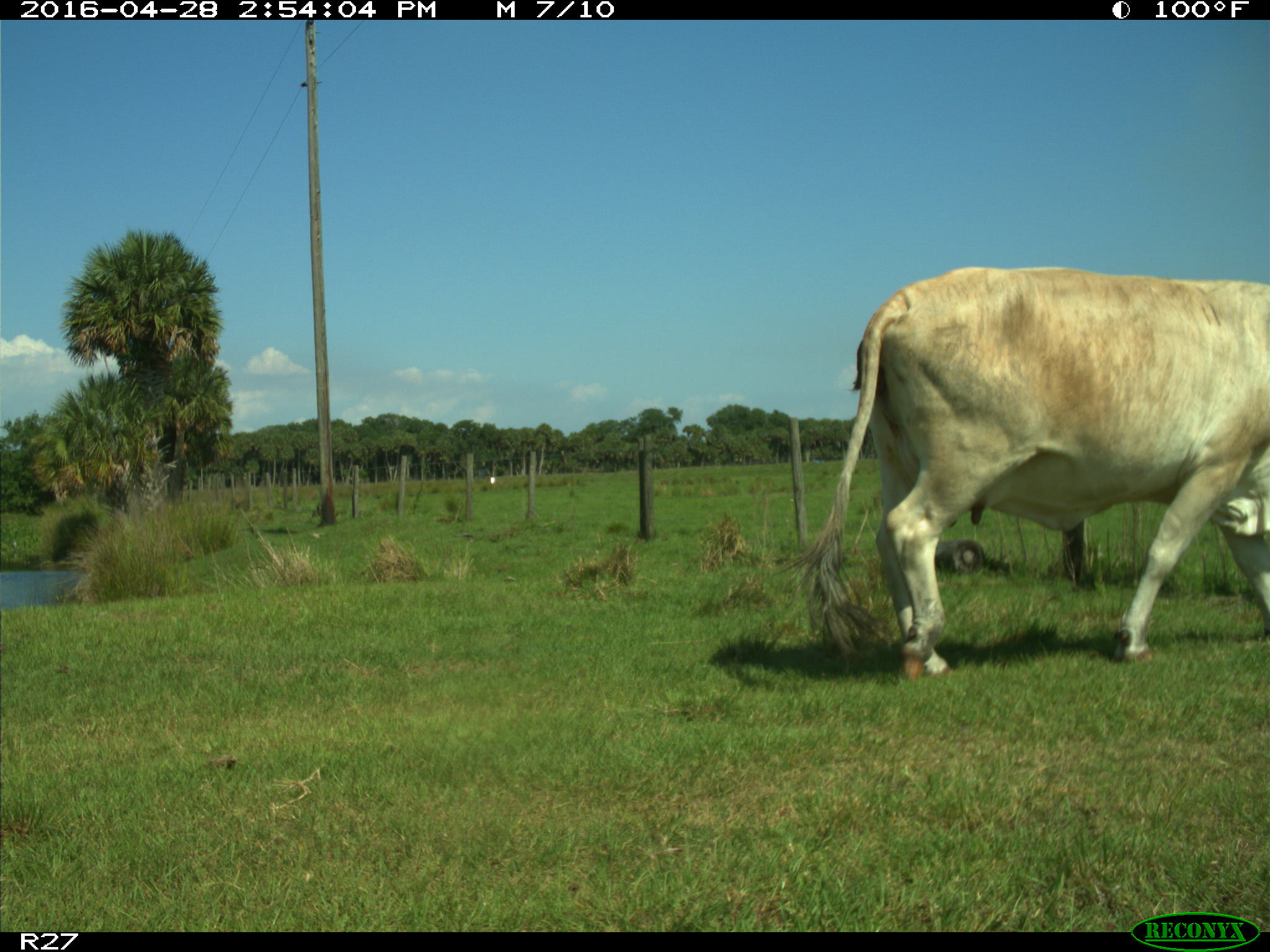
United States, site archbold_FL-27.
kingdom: Animalia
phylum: Chordata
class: Mammalia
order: Artiodactyla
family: Bovidae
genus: Bos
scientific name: Bos taurus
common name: domestic cow